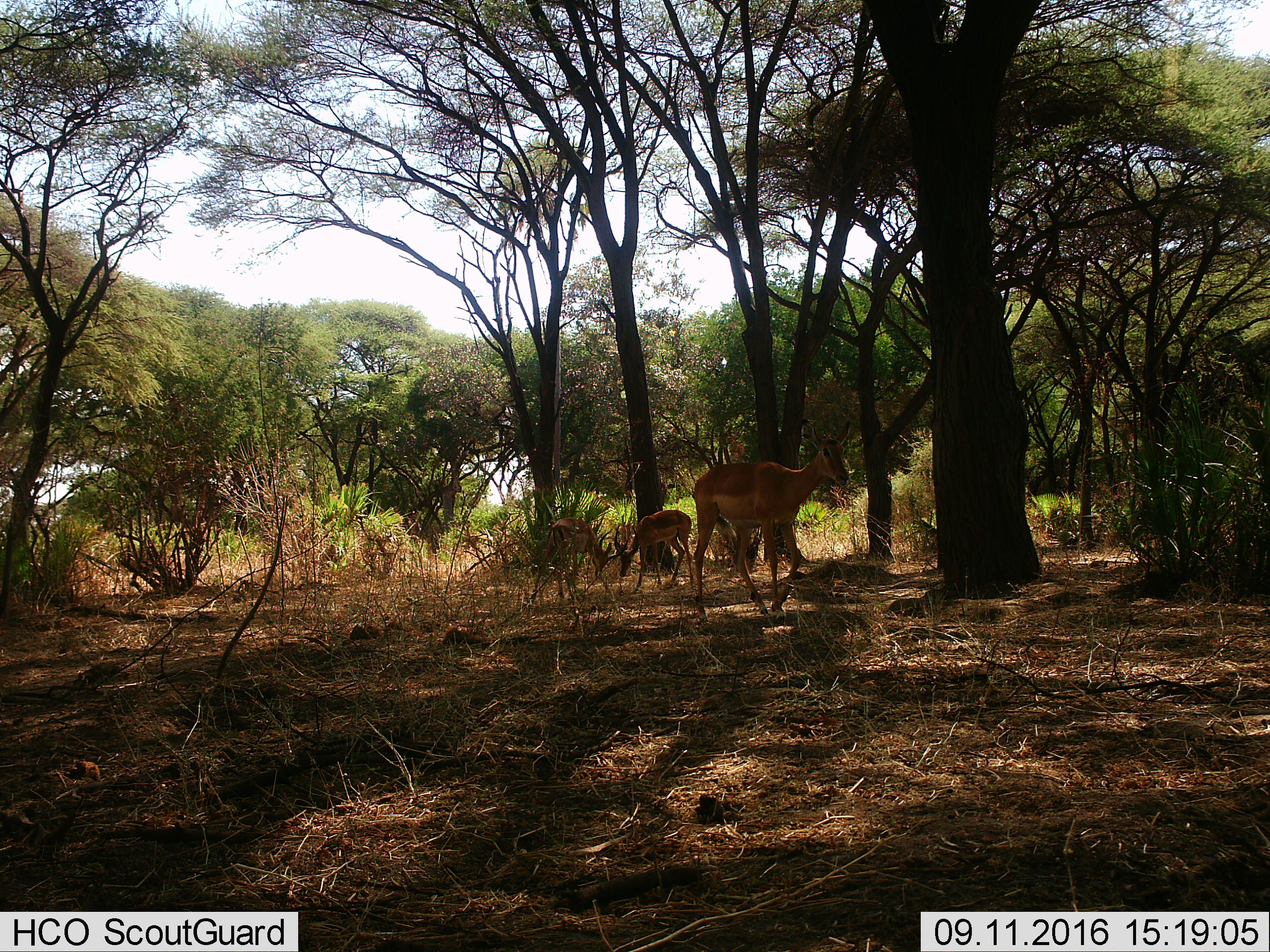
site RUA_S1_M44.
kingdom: Animalia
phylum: Chordata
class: Mammalia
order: Artiodactyla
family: Bovidae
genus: Aepyceros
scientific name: Aepyceros melampus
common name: impala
Impala (Aepyceros melampus), count 3. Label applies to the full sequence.